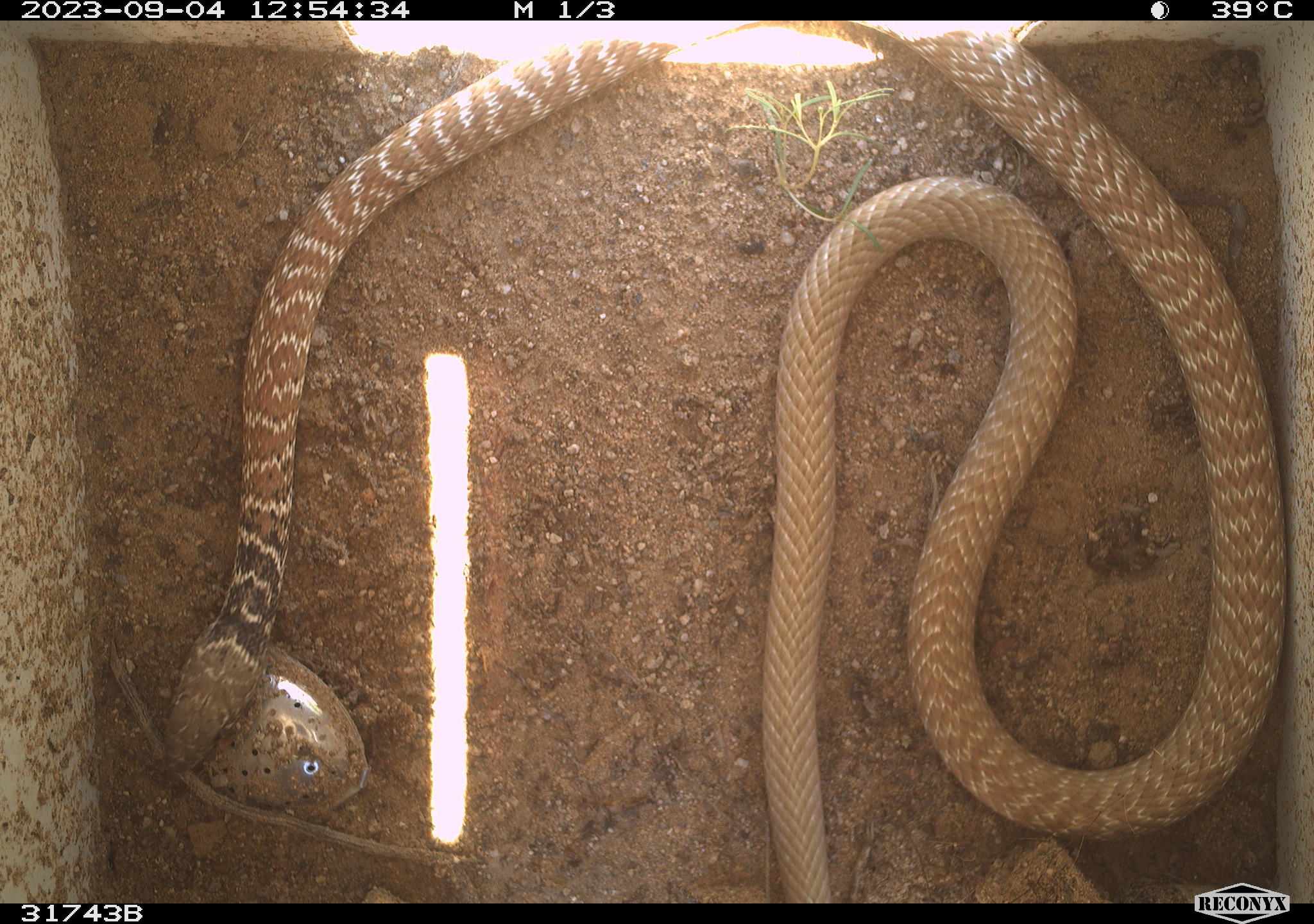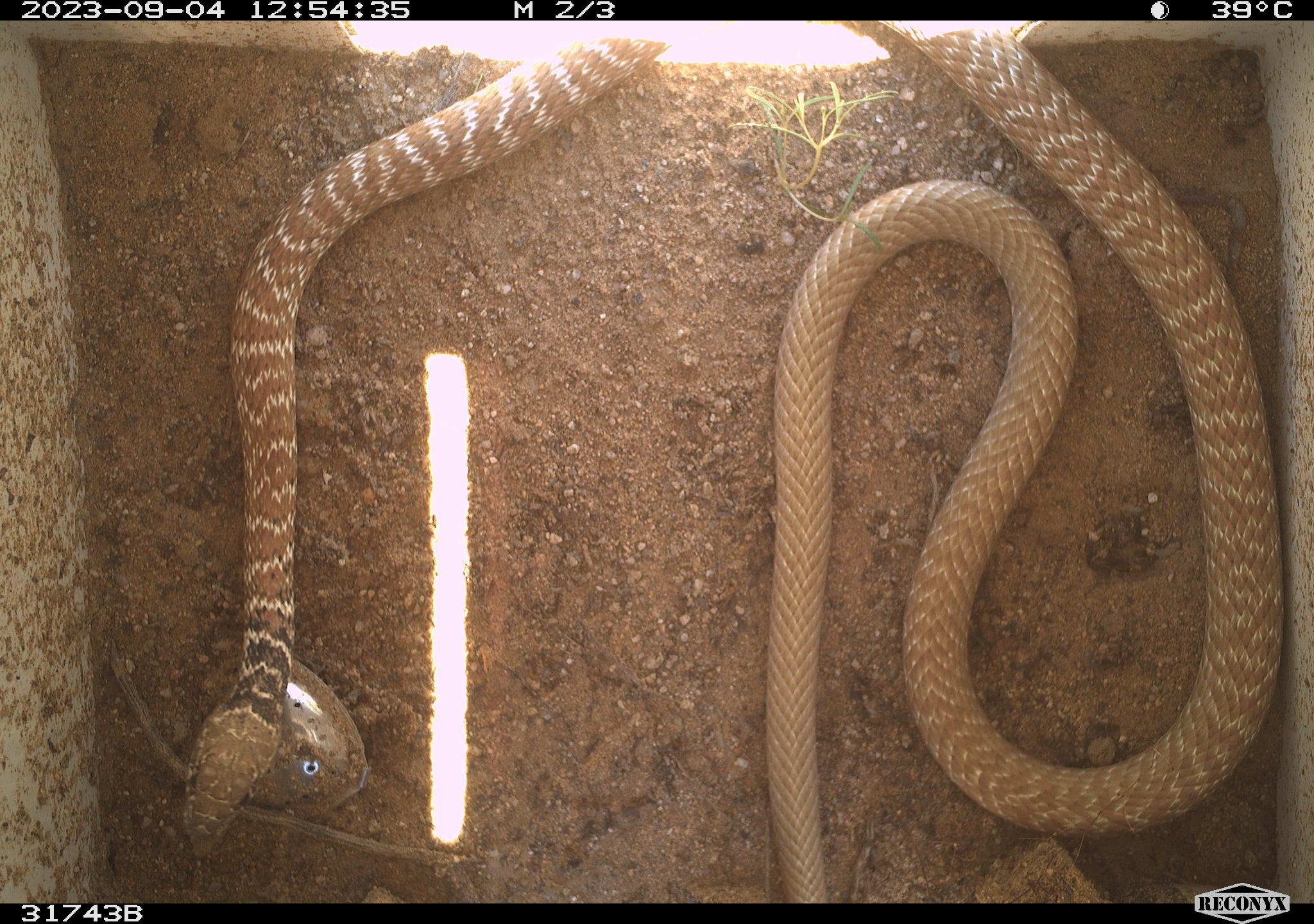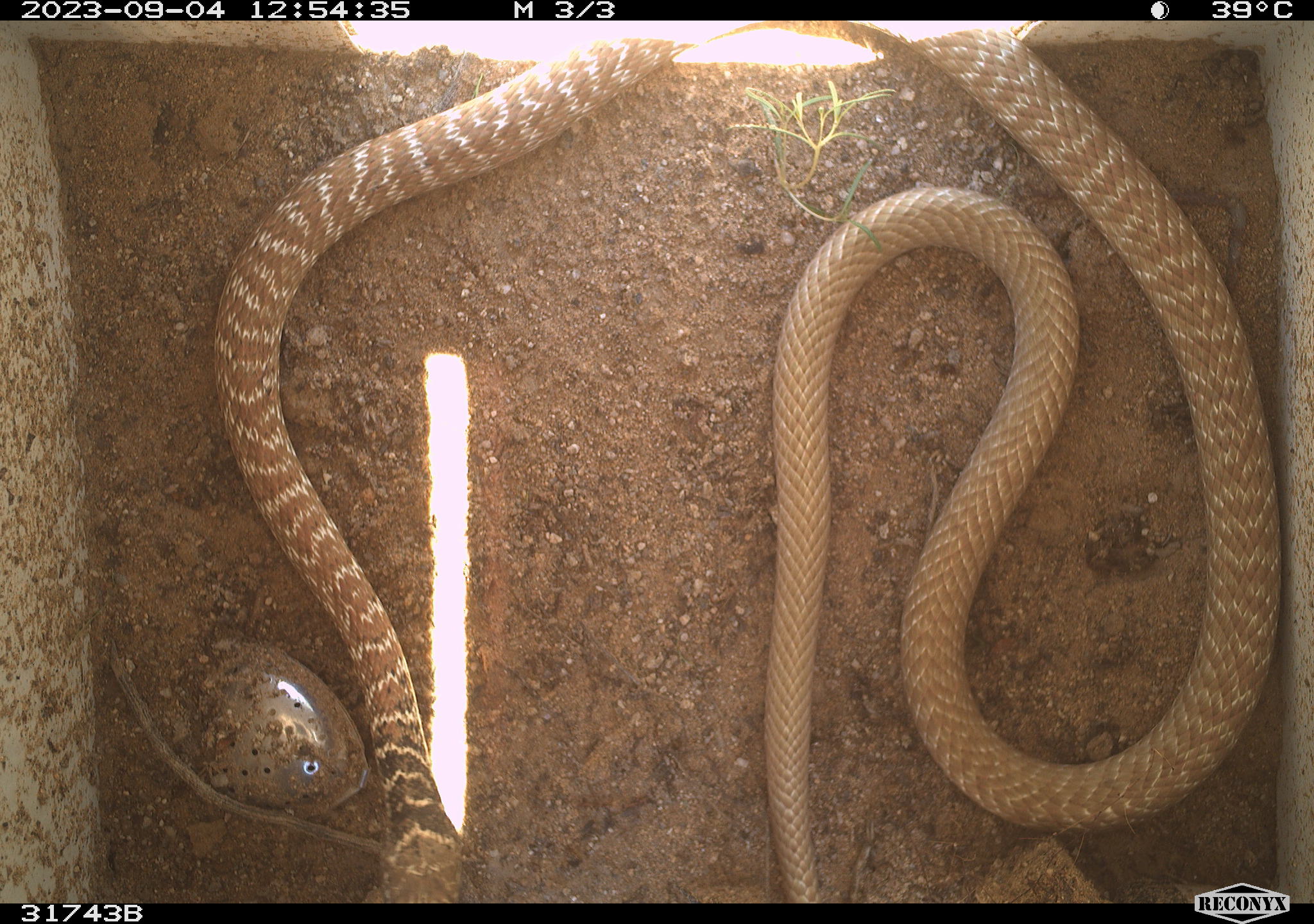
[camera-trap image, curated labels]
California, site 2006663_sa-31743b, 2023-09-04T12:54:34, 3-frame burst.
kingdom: Animalia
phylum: Chordata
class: Reptilia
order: Squamata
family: Colubridae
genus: Masticophis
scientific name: Masticophis flagellum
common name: coachwhip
Coachwhip (Masticophis flagellum).